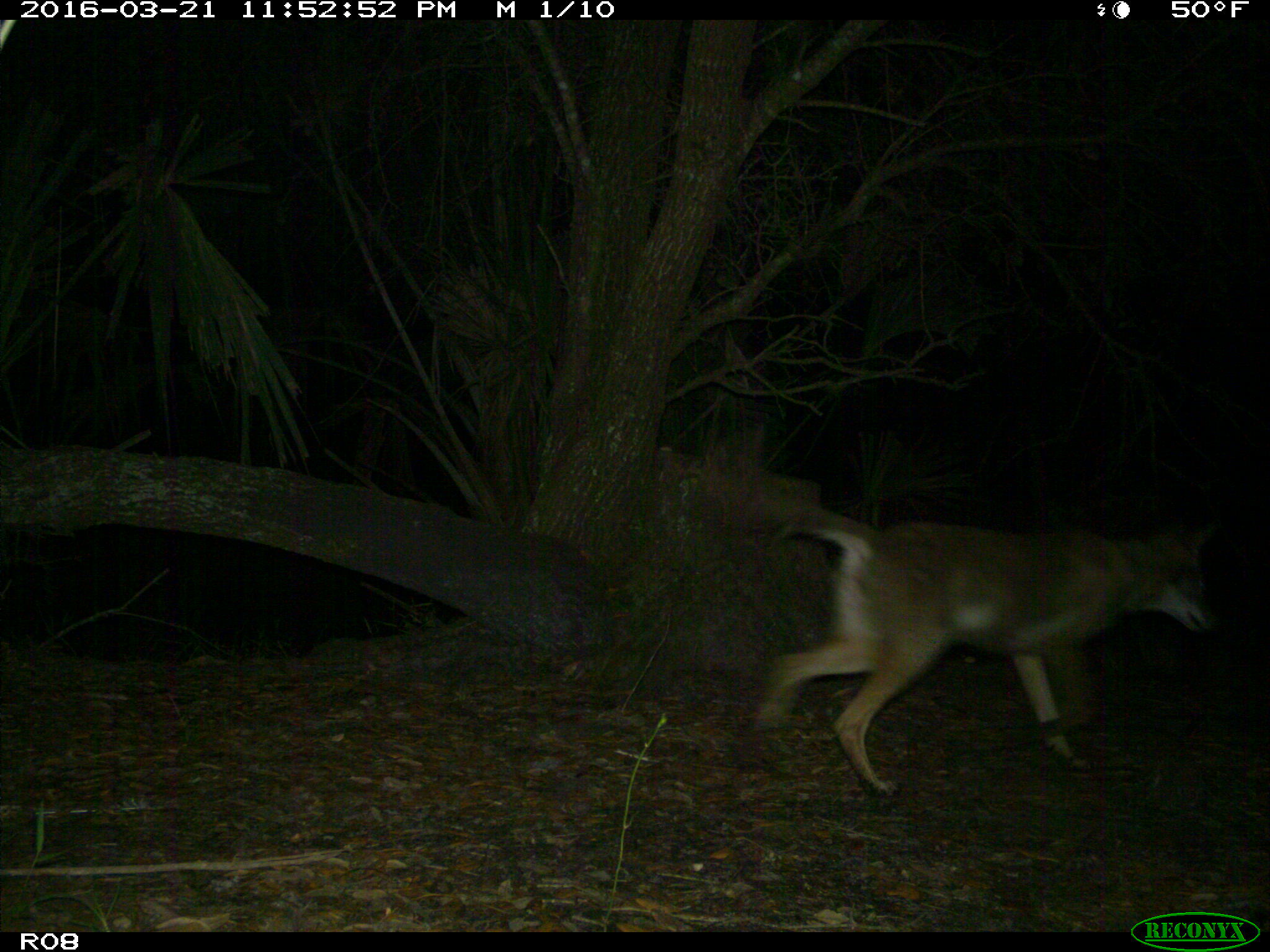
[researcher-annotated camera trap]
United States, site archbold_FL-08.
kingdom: Animalia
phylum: Chordata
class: Mammalia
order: Carnivora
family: Canidae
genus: Canis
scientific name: Canis latrans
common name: coyote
Canis latrans (coyote).